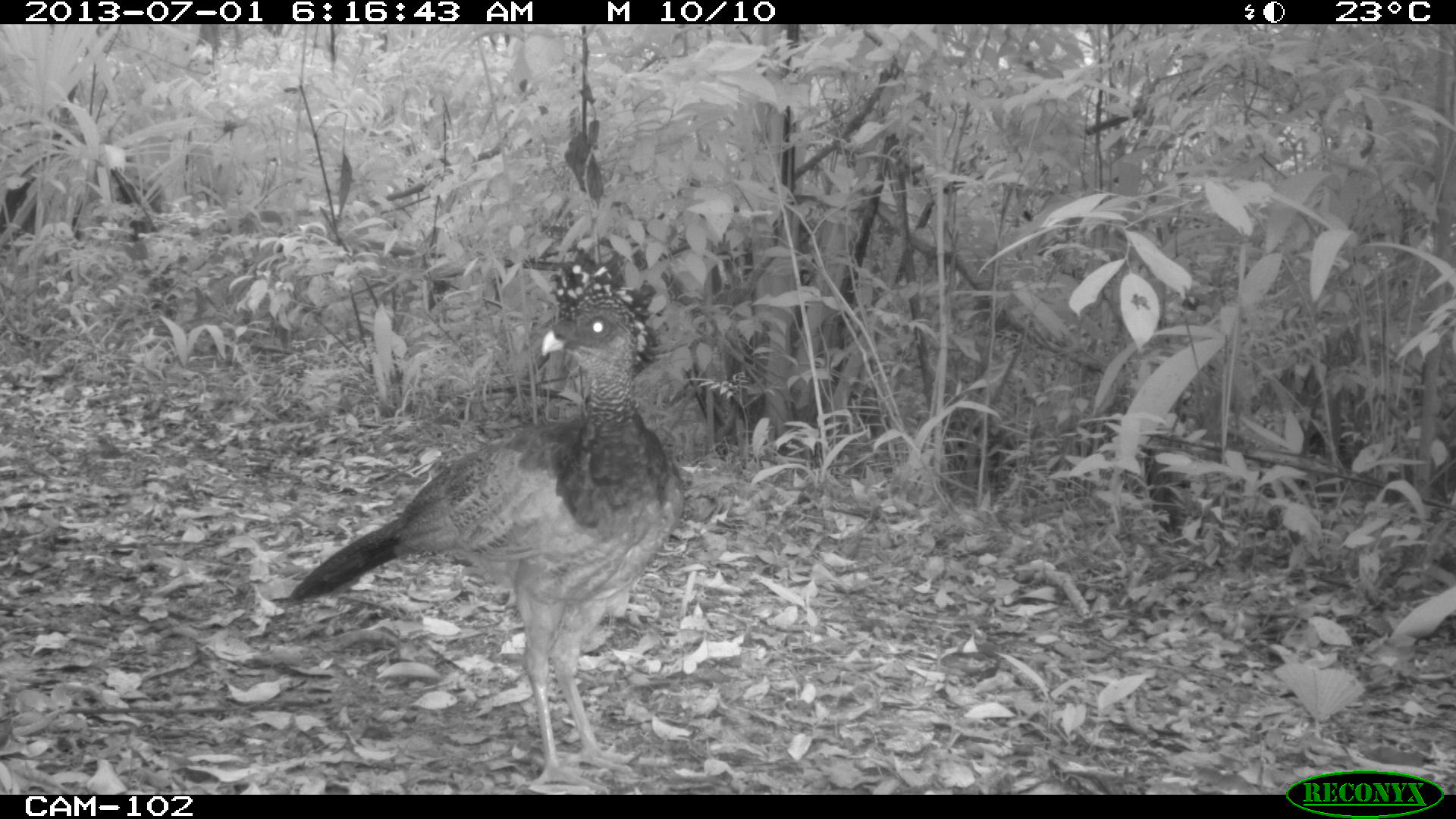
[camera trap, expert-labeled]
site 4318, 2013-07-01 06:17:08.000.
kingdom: Animalia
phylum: Chordata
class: Aves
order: Galliformes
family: Cracidae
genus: Crax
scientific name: Crax rubra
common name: great curassow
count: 1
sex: female